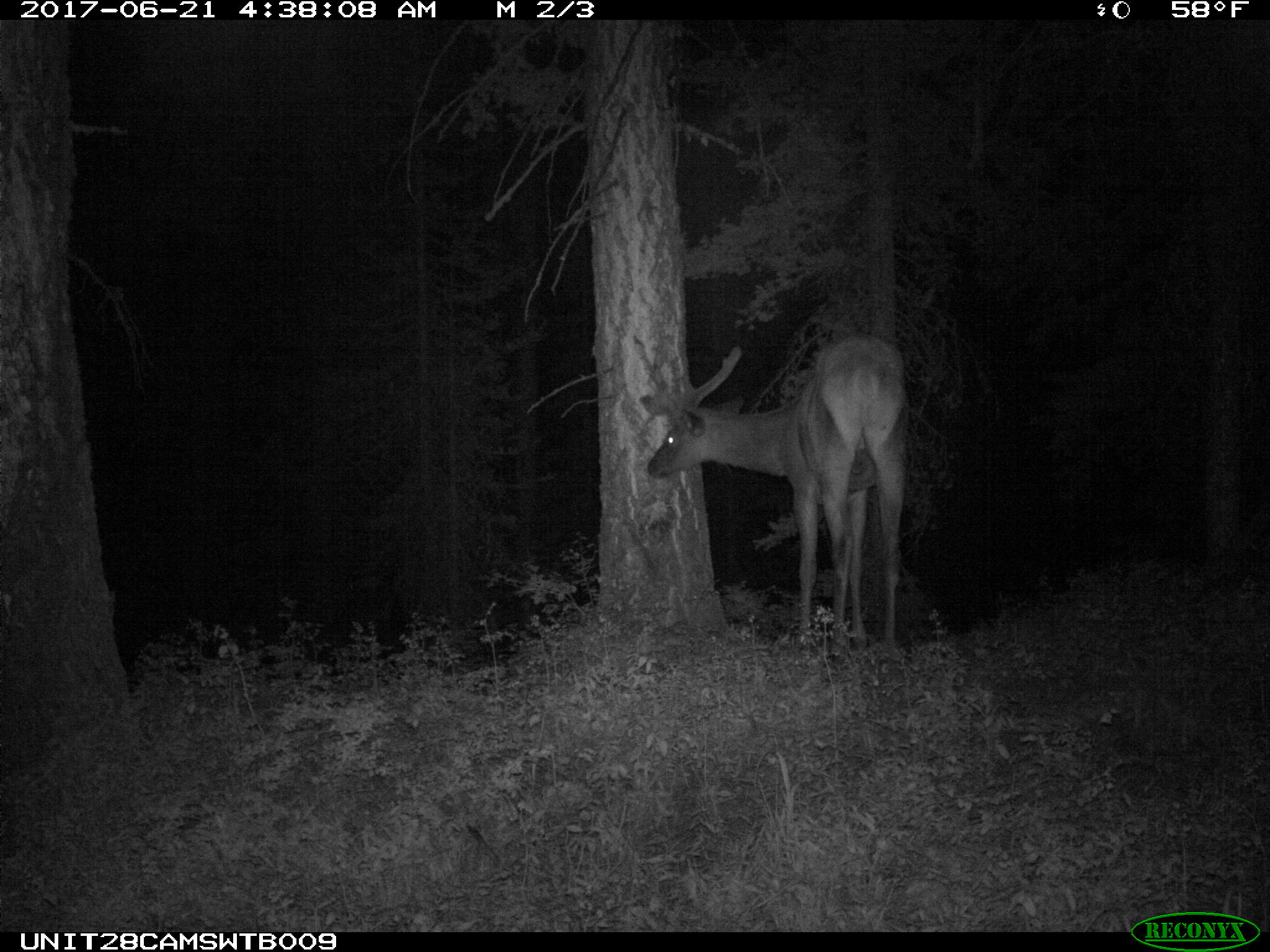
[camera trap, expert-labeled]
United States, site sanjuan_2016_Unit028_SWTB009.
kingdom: Animalia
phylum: Chordata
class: Mammalia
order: Artiodactyla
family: Cervidae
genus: Cervus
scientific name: Cervus elaphus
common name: red deer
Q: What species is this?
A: Cervus elaphus (red deer).